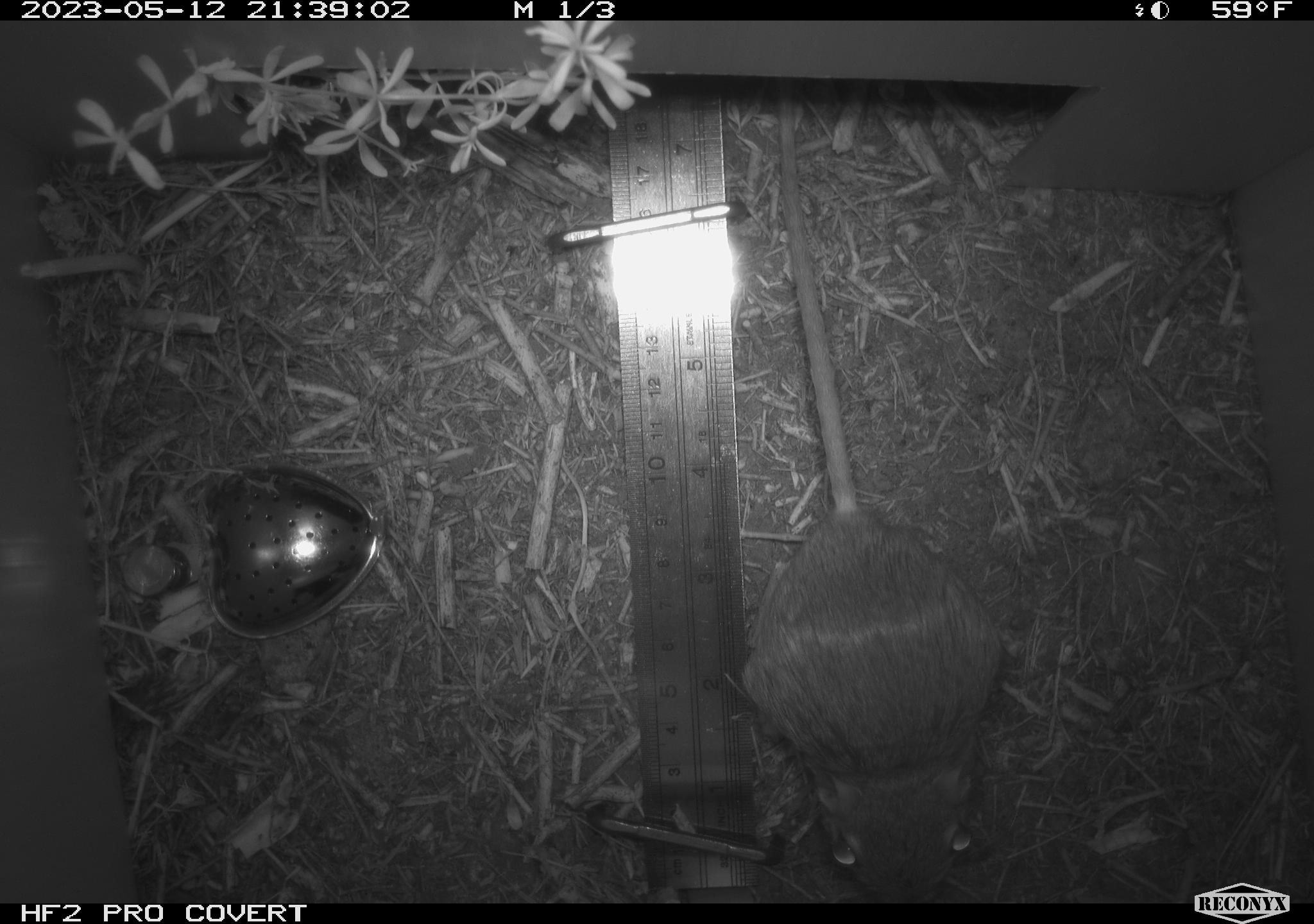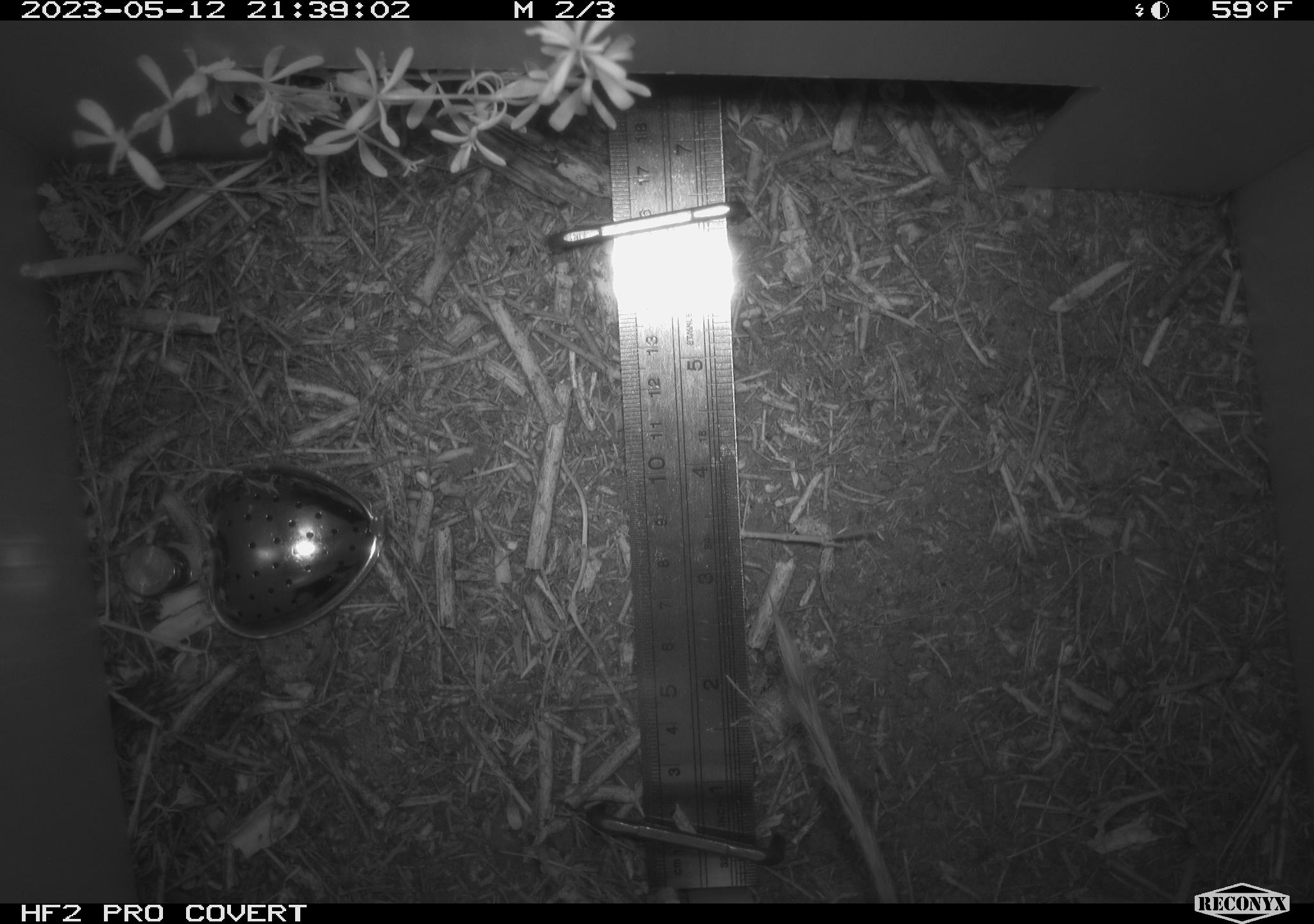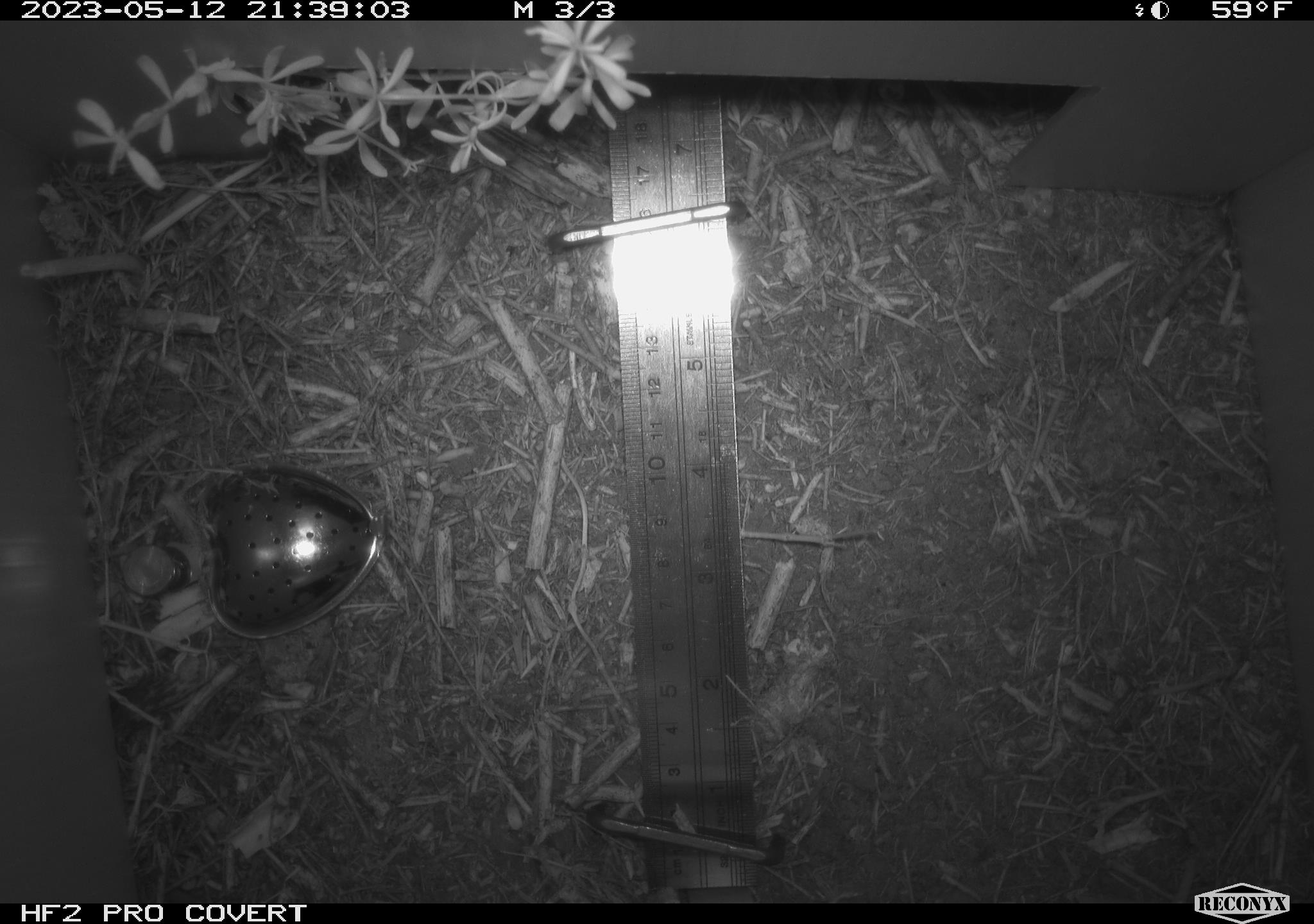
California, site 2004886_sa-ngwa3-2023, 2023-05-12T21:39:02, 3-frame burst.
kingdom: Animalia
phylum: Chordata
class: Mammalia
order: Rodentia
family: Heteromyidae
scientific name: Heteromyidae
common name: kangaroo rats and pocket mice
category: heteromyidae family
Heteromyidae family (kangaroo rats and pocket mice) (Heteromyidae).